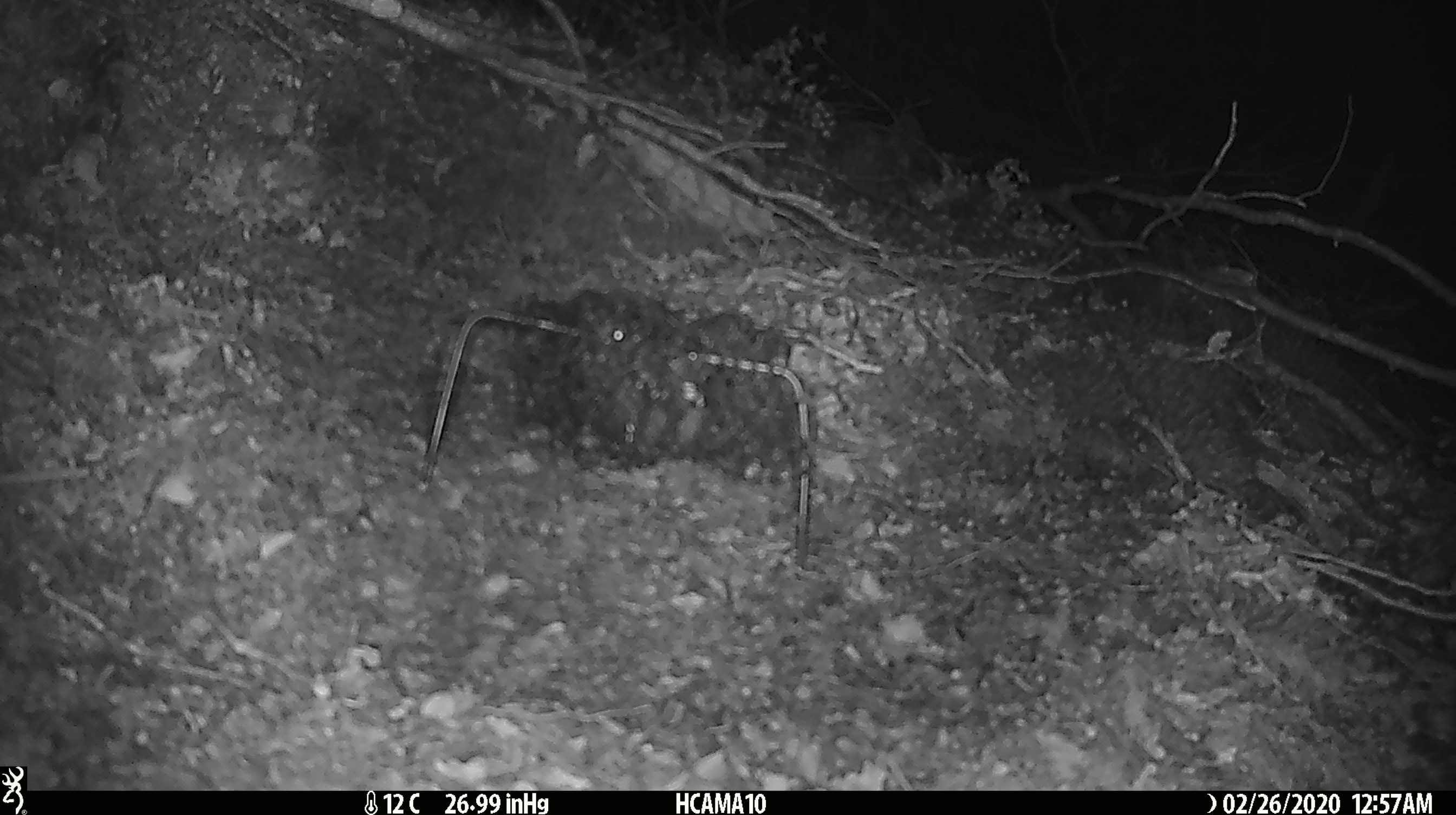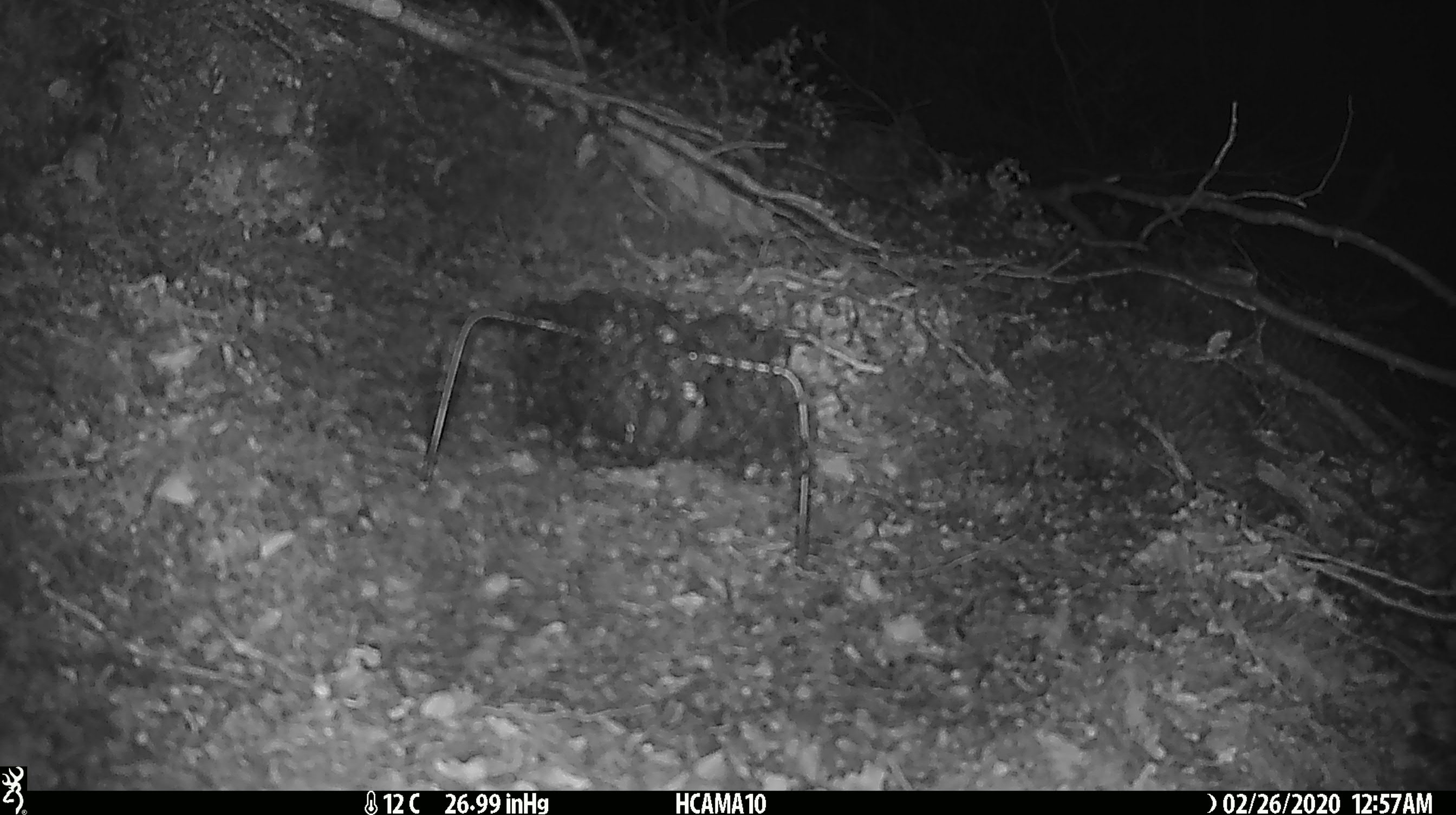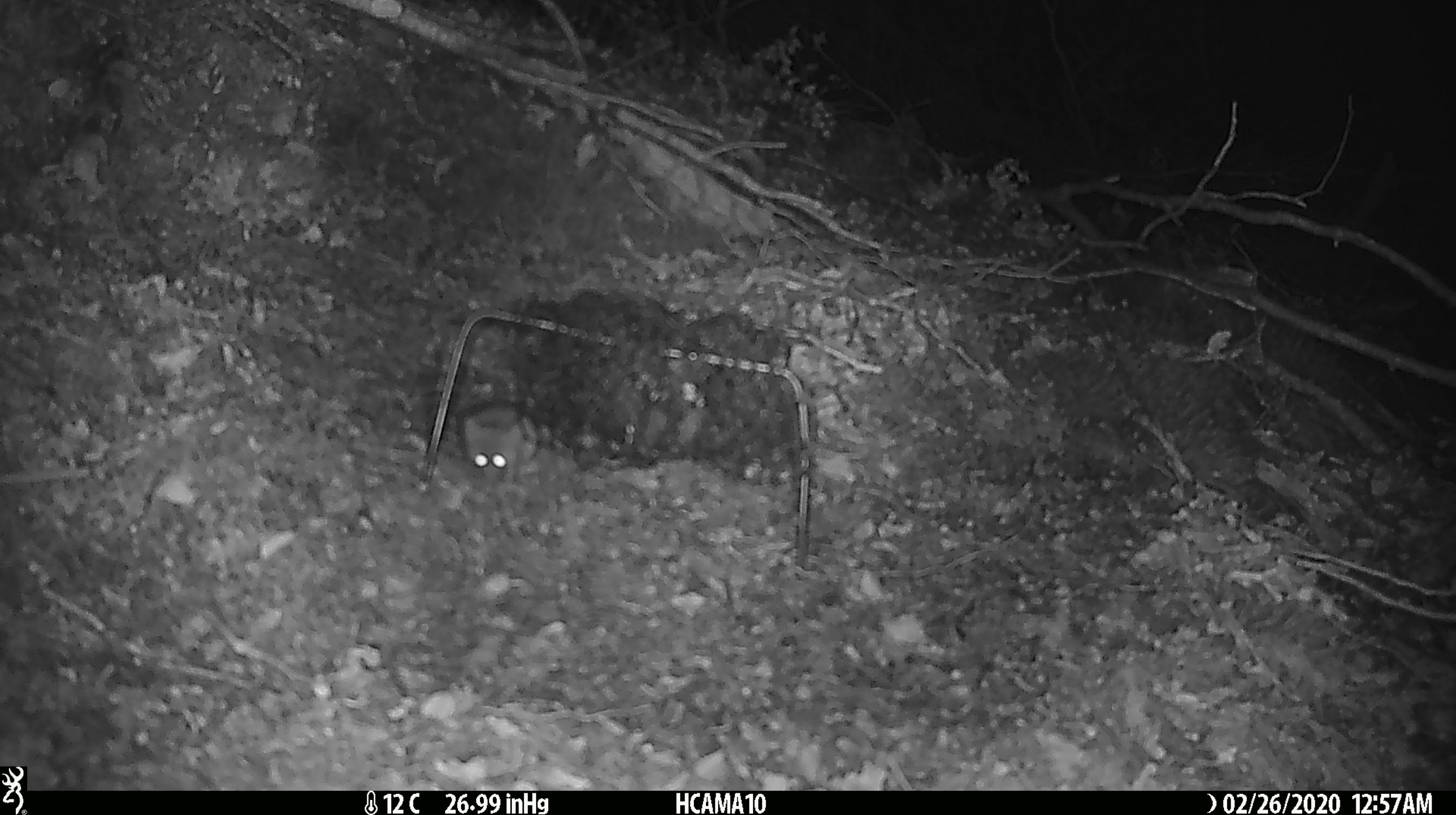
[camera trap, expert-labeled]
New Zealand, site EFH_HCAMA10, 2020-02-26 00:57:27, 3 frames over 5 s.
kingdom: Animalia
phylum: Chordata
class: Mammalia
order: Rodentia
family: Muridae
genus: Mus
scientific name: Mus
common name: mouse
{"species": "mouse (Mus)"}